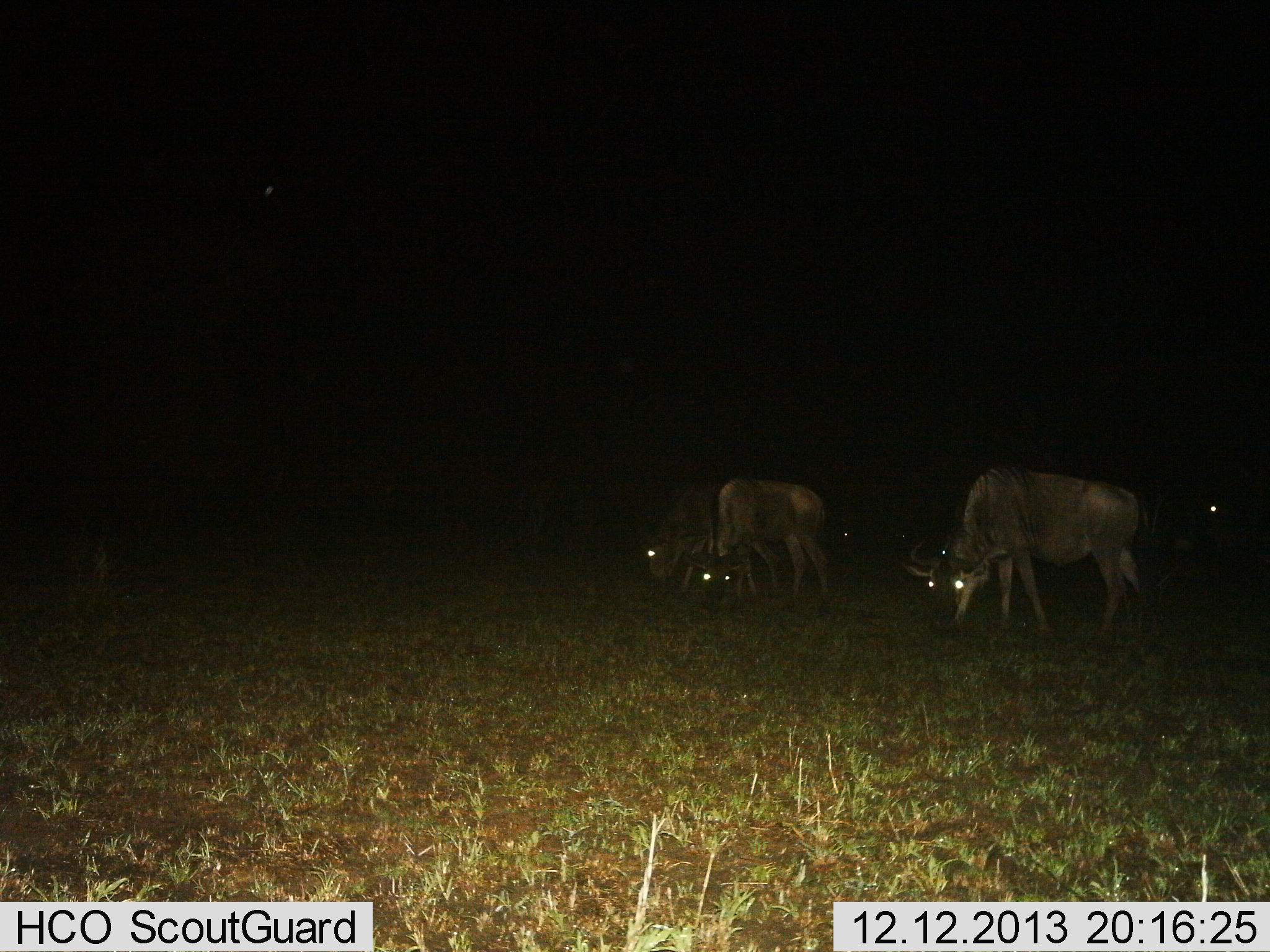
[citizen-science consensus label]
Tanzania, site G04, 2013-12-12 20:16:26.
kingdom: Animalia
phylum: Chordata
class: Mammalia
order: Artiodactyla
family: Bovidae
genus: Connochaetes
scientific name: Connochaetes taurinus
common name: blue wildebeest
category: wildebeest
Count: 5.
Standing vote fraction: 70%.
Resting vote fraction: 0%.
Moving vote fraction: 0%.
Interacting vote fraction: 0%.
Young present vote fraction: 0%.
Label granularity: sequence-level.